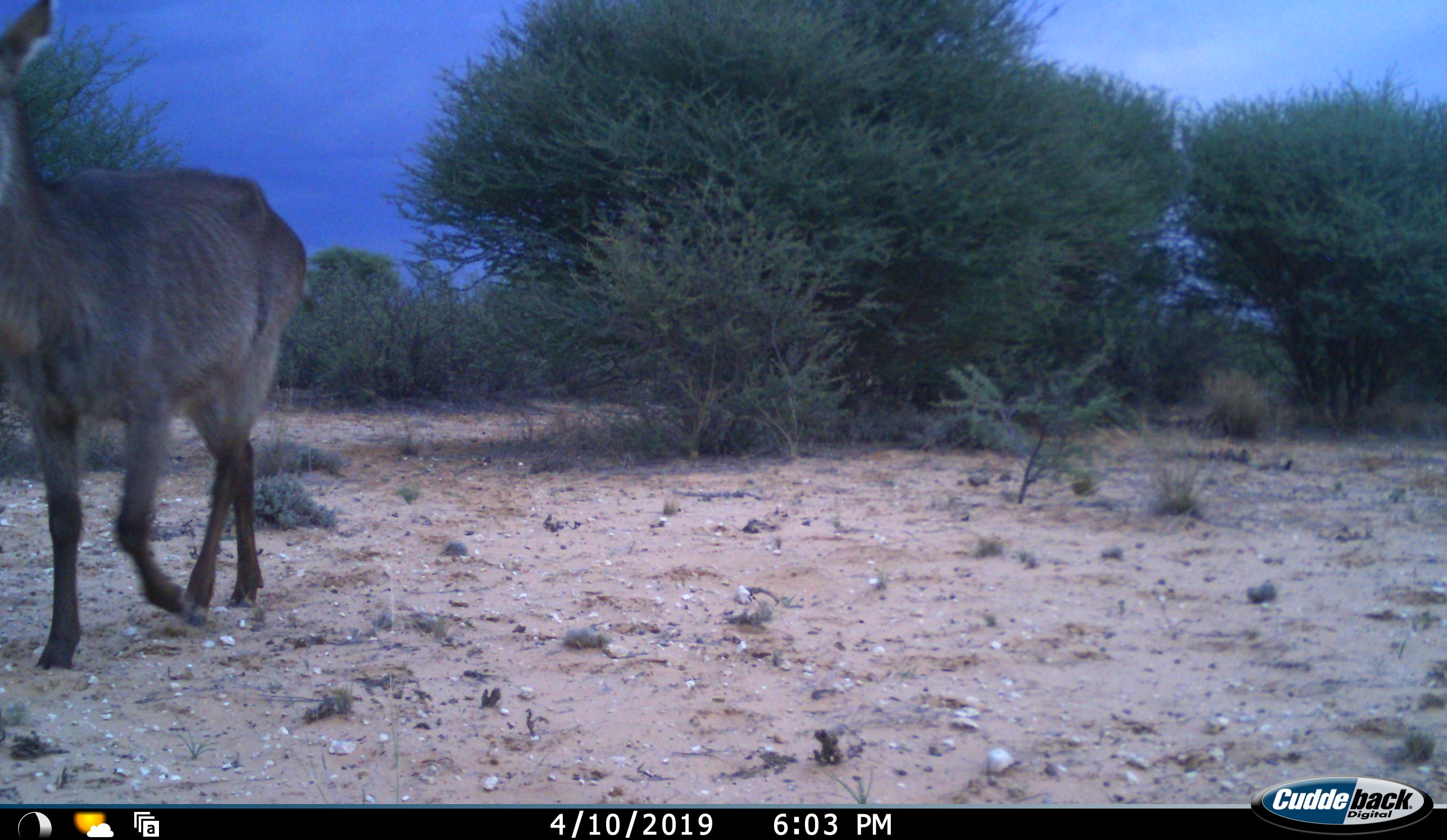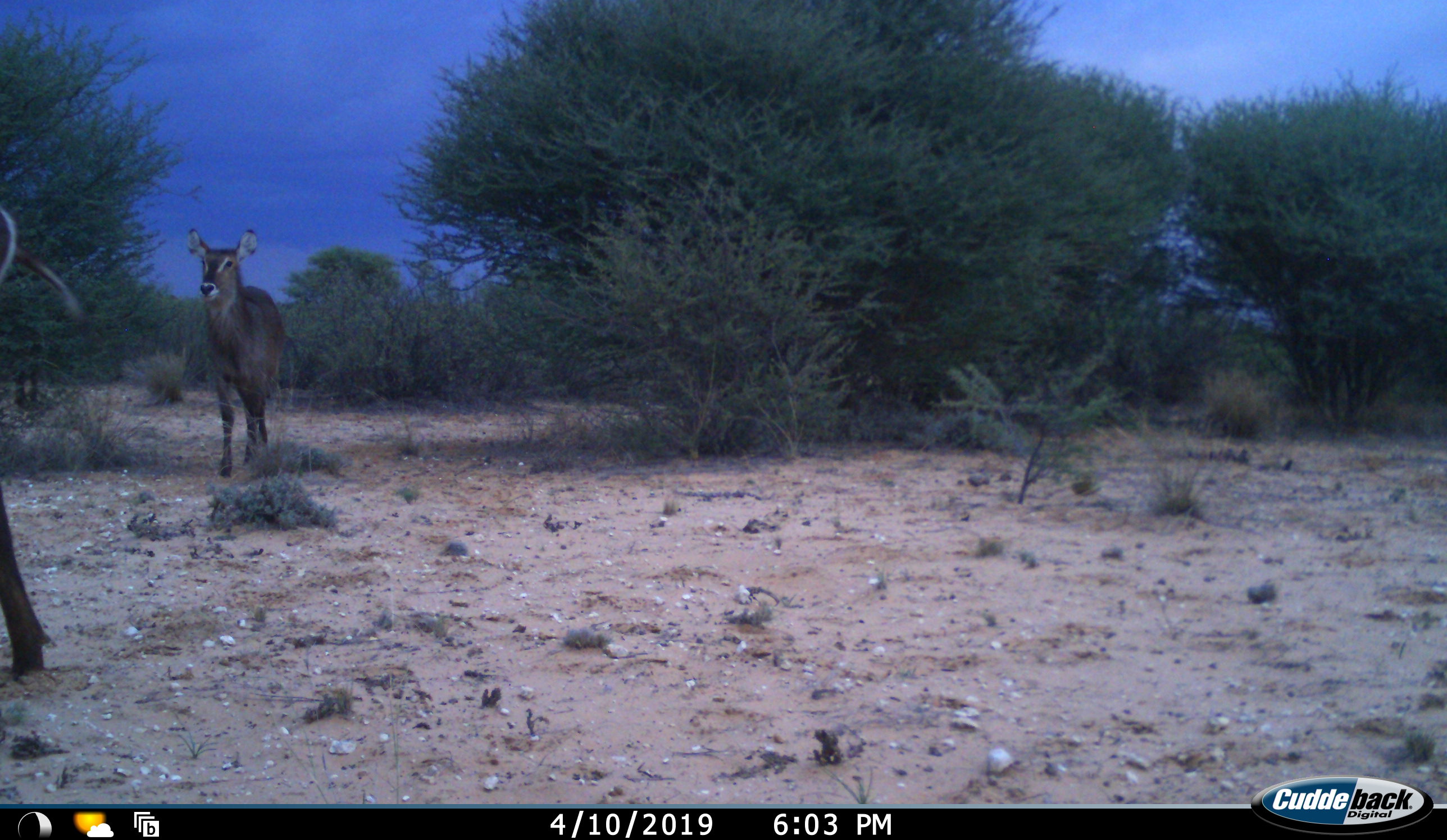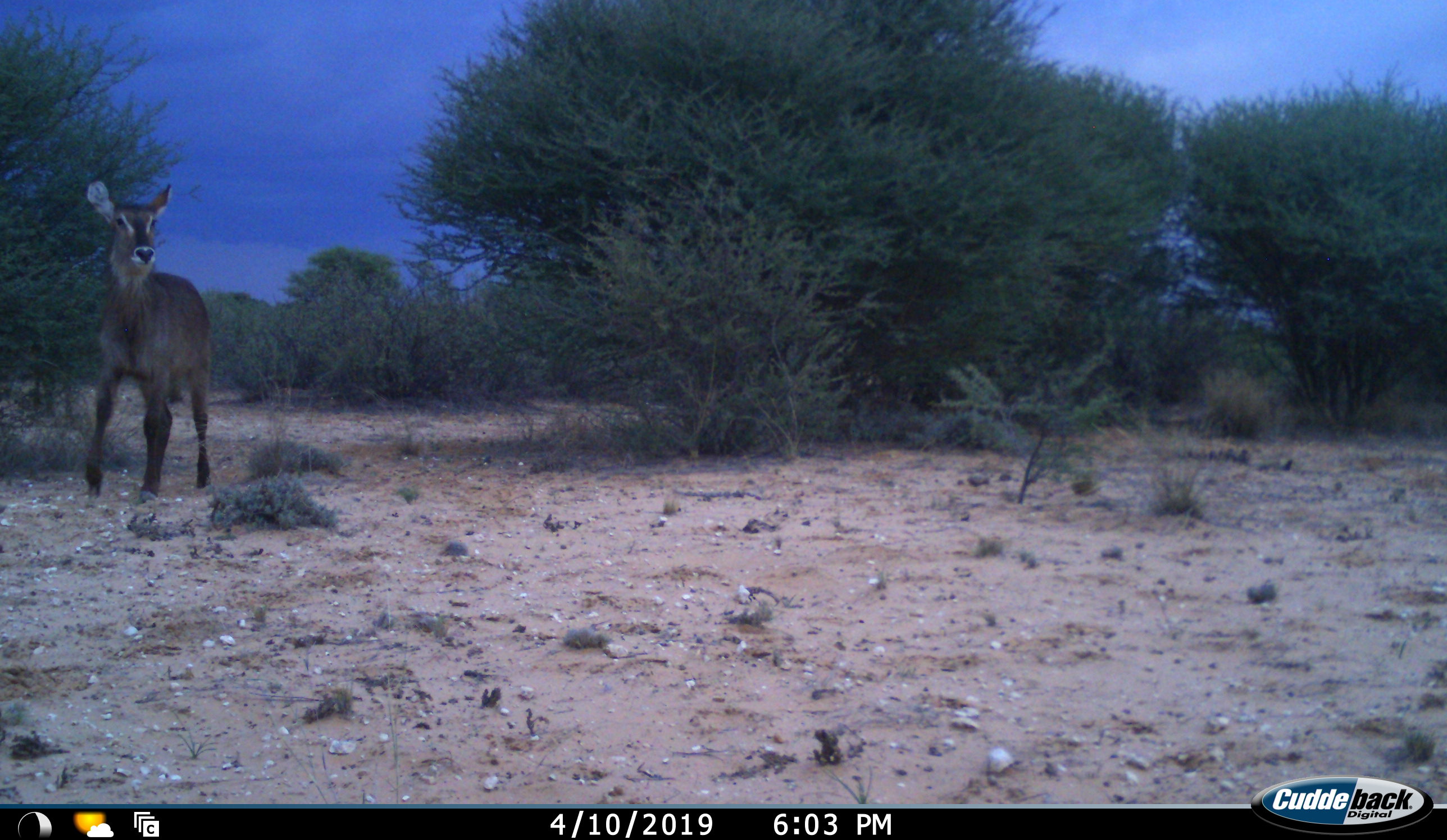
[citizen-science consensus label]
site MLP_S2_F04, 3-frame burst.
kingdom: Animalia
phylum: Chordata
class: Mammalia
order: Artiodactyla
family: Bovidae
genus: Kobus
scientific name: Kobus ellipsiprymnus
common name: waterbuck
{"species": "waterbuck (Kobus ellipsiprymnus)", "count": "2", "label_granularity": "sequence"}